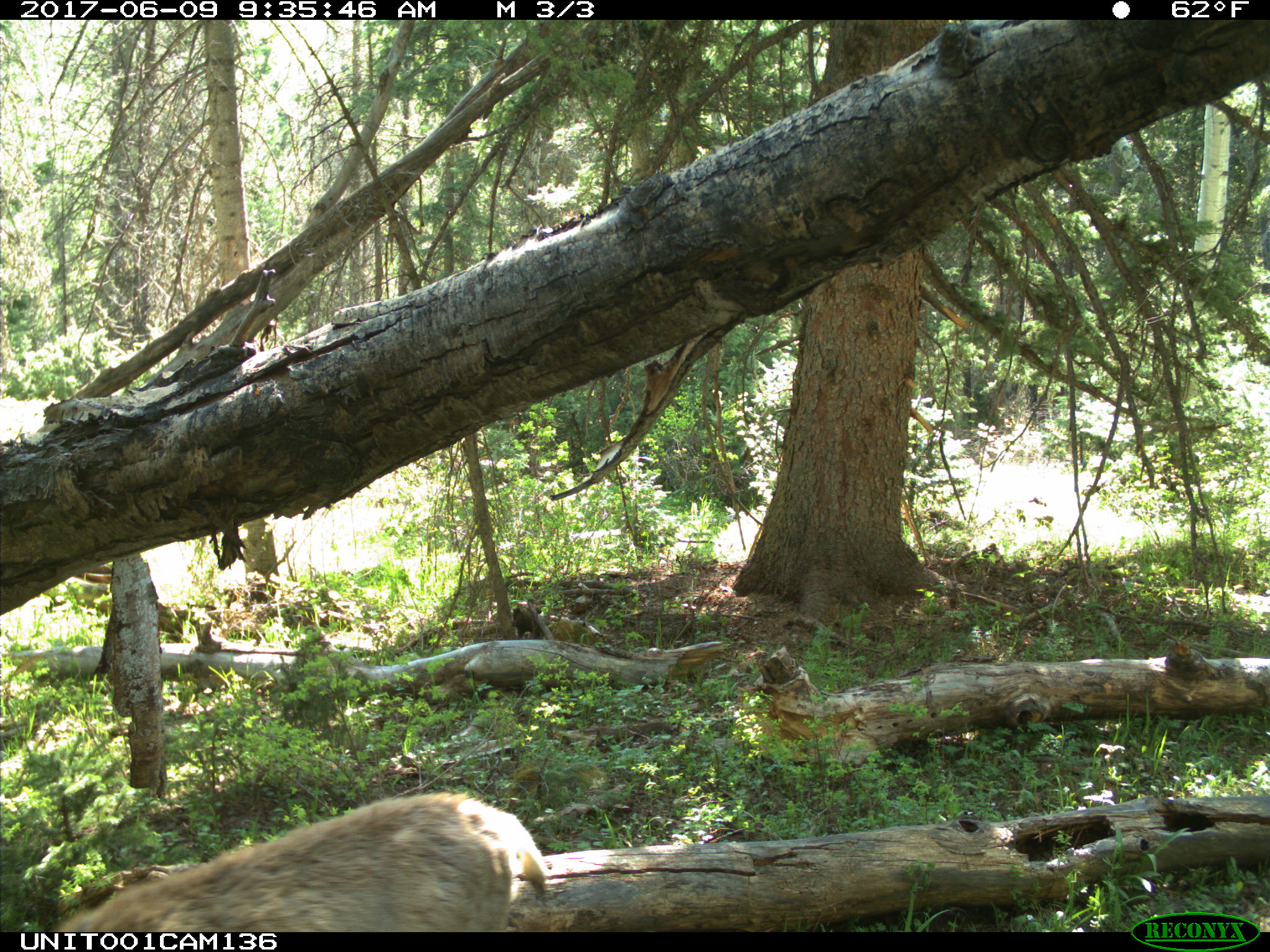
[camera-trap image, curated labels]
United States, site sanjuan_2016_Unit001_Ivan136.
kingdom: Animalia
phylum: Chordata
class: Mammalia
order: Artiodactyla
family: Cervidae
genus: Odocoileus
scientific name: Odocoileus hemionus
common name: mule deer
Odocoileus hemionus (mule deer).